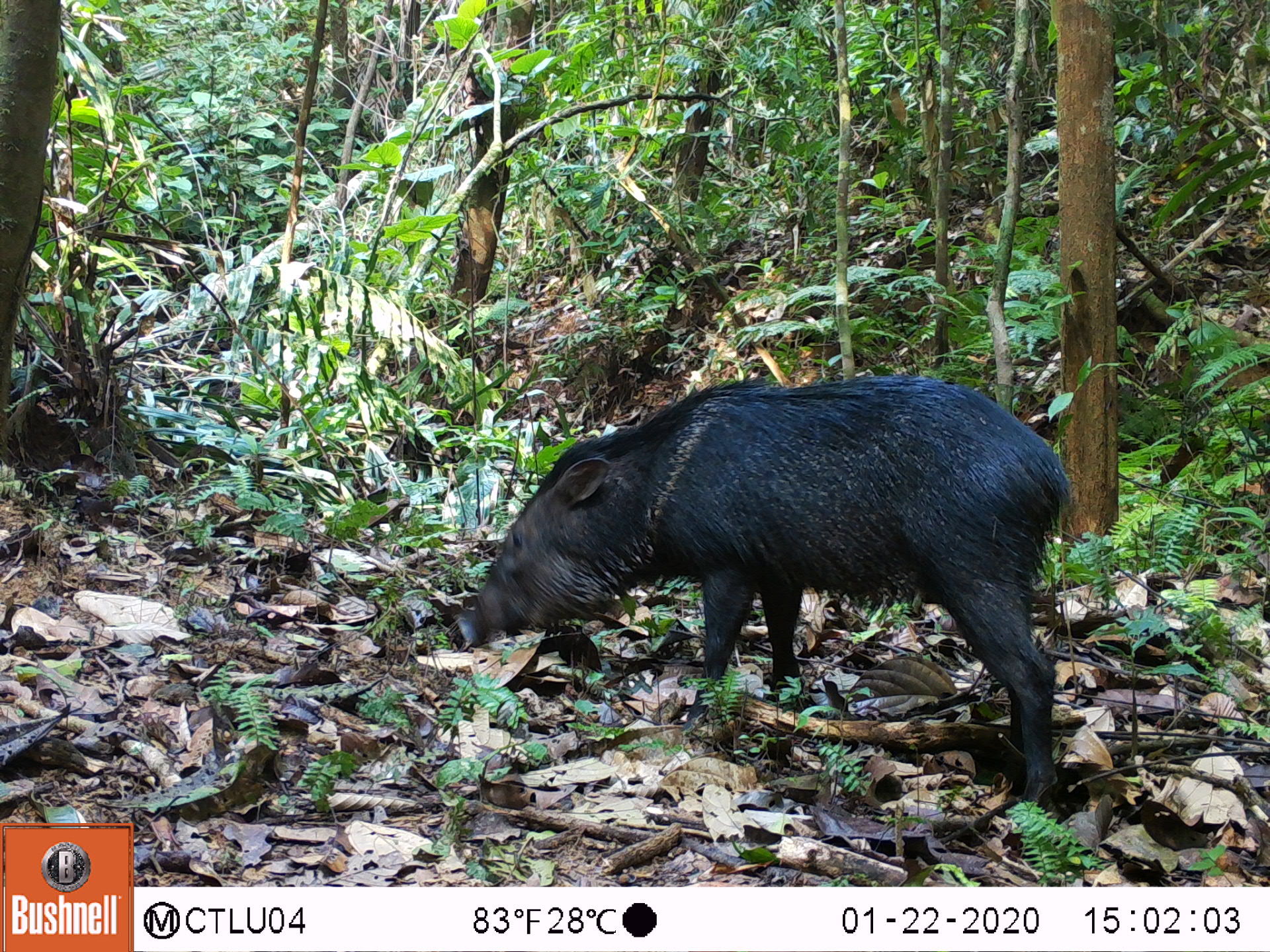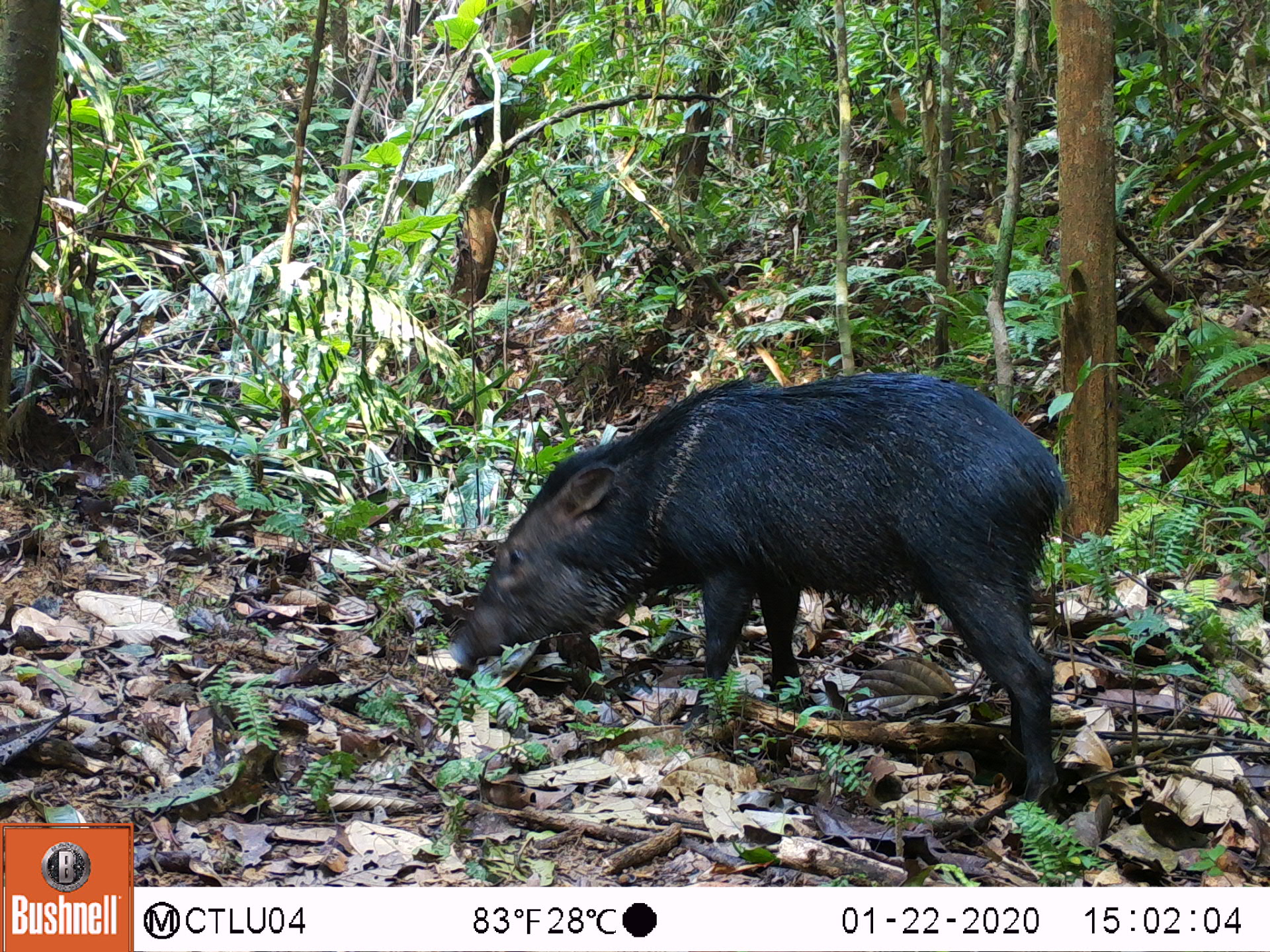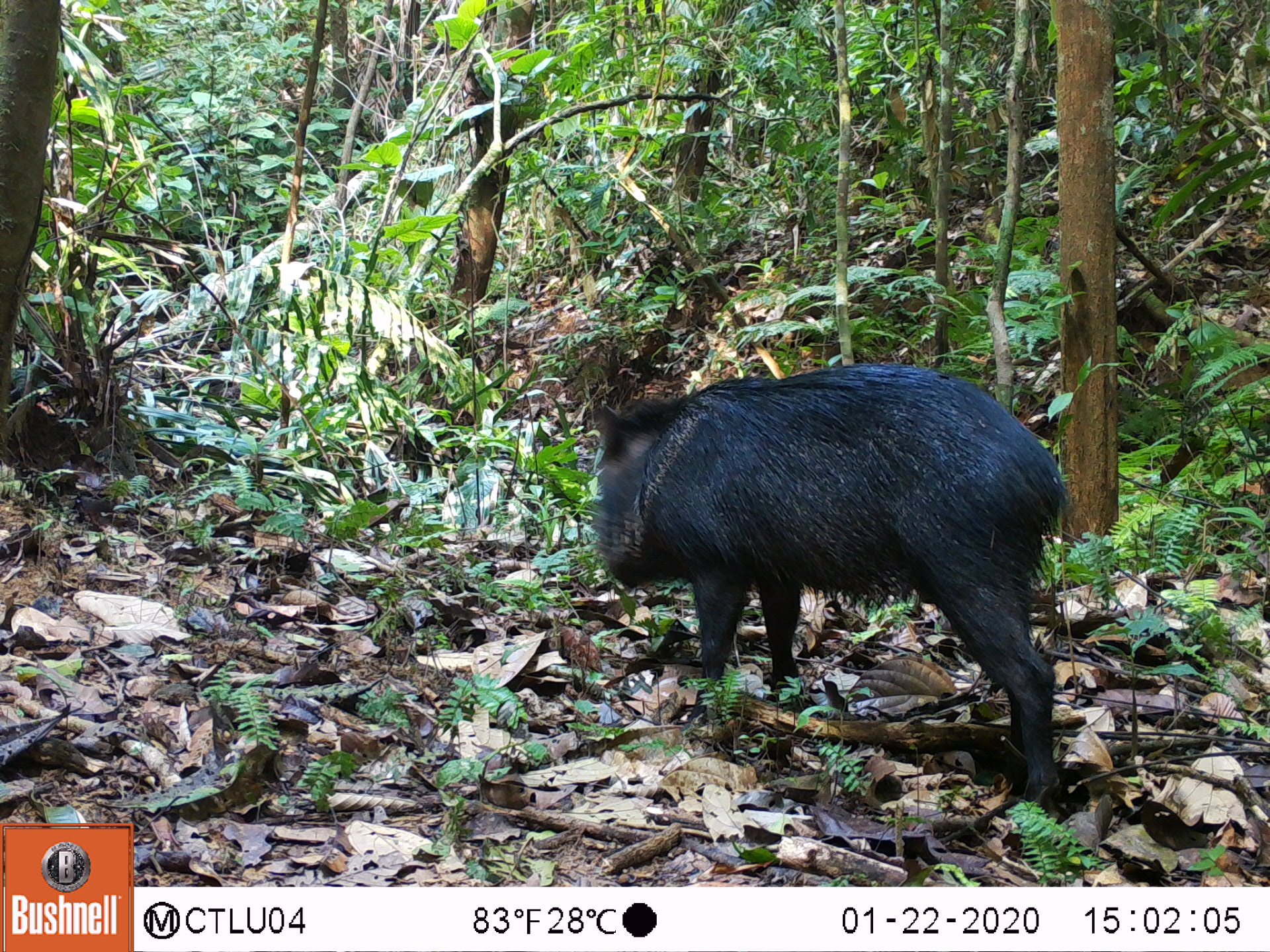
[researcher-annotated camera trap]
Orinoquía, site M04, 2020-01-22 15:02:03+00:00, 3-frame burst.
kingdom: Animalia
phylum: Chordata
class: Mammalia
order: Artiodactyla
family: Tayassuidae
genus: Pecari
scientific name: Pecari tajacu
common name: collared peccary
Collared peccary (Pecari tajacu).